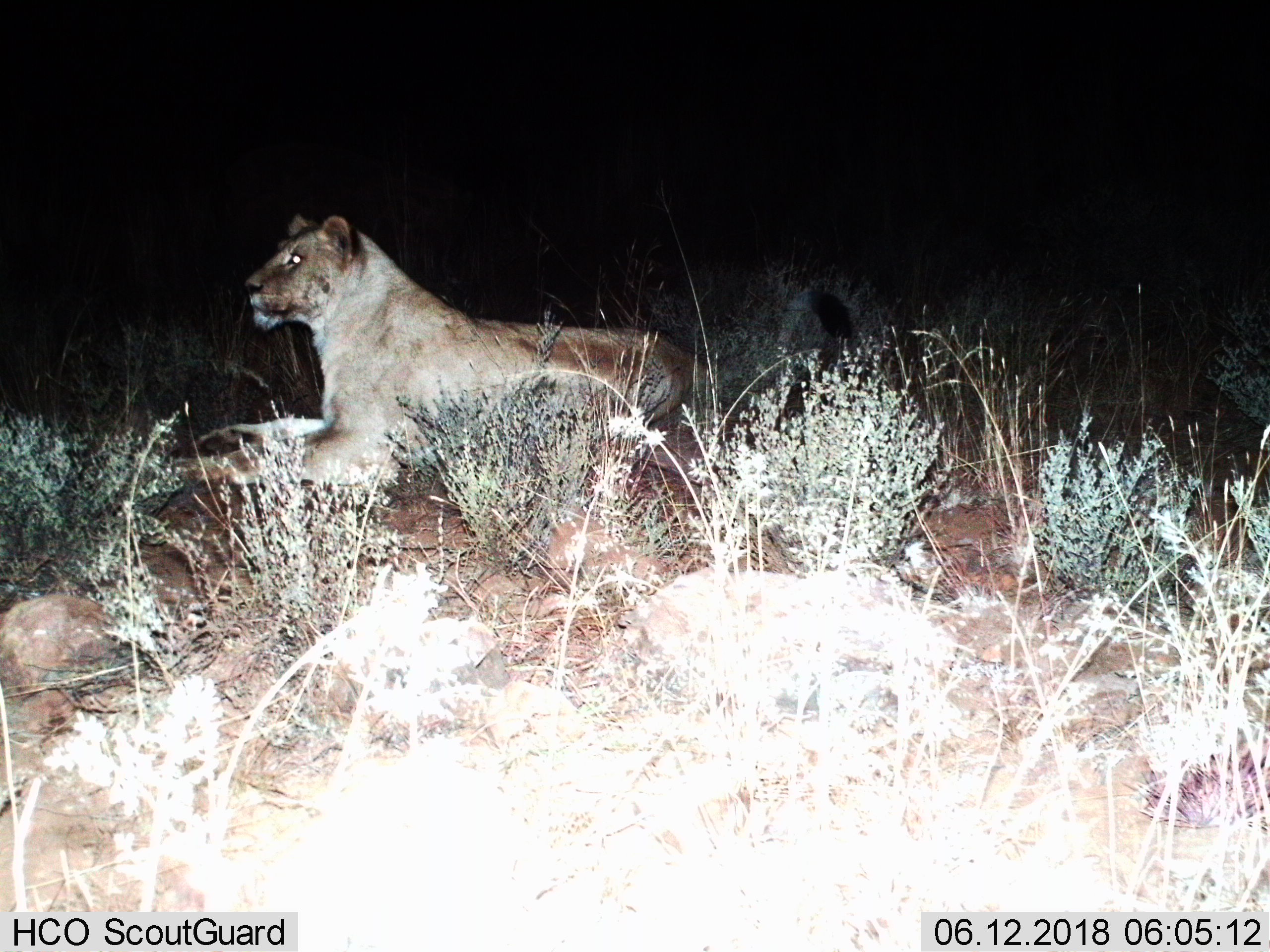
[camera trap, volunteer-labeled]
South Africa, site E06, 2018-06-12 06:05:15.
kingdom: Animalia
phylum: Chordata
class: Mammalia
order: Carnivora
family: Felidae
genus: Panthera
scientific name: Panthera leo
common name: female lion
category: lionfemale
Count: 1.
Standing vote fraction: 0%.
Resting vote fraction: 100%.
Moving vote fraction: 0%.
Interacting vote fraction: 0%.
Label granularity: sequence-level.